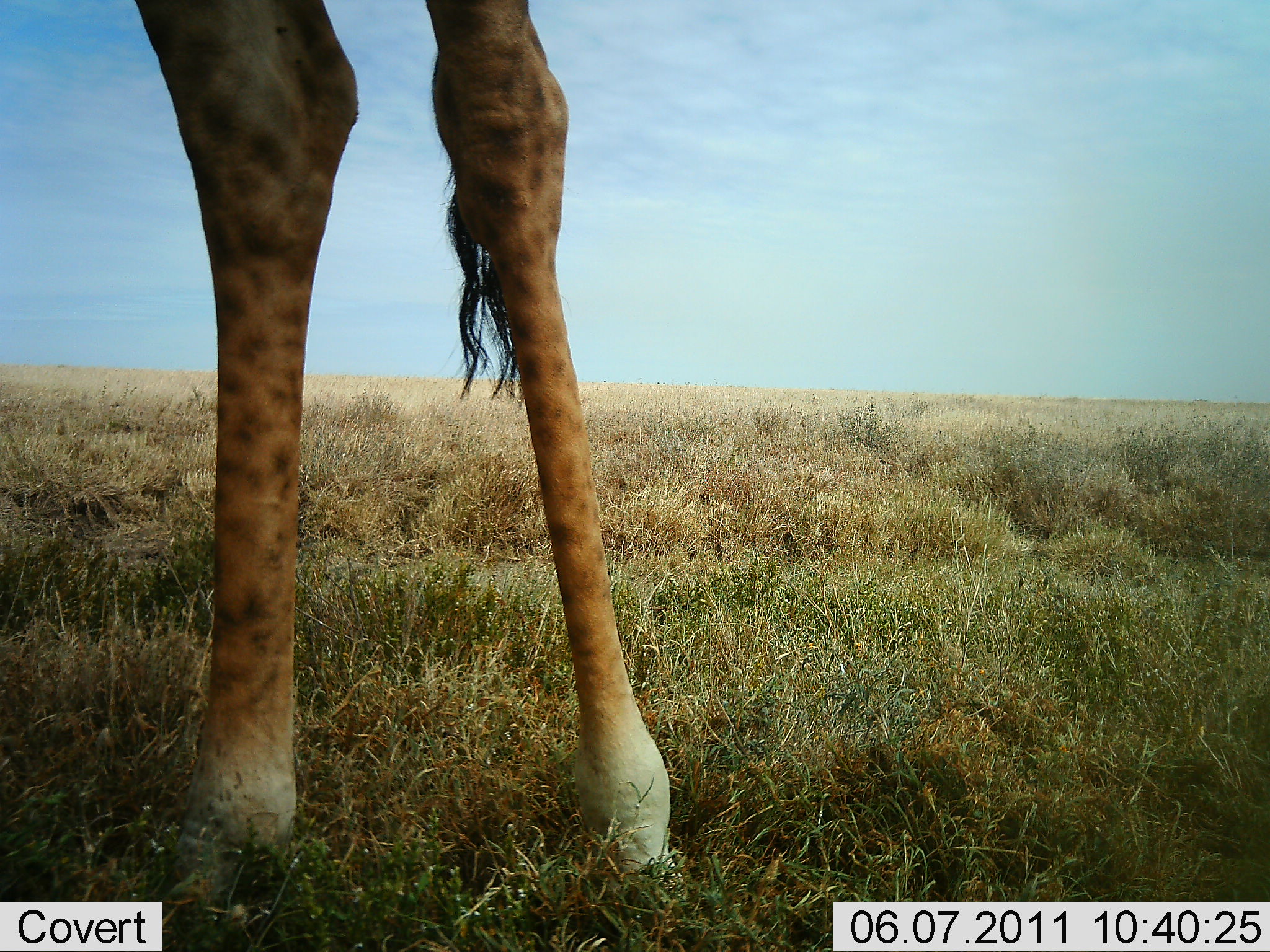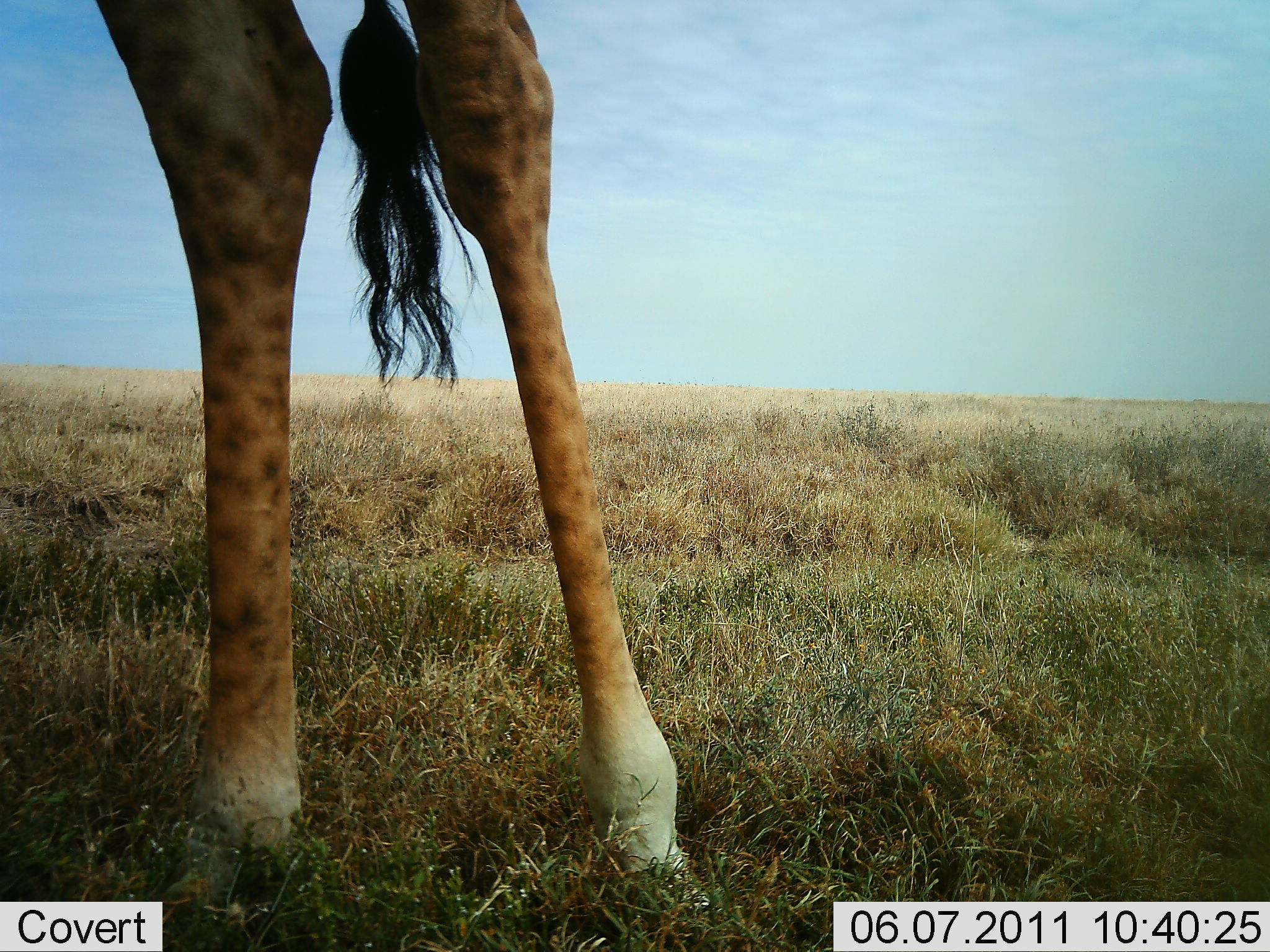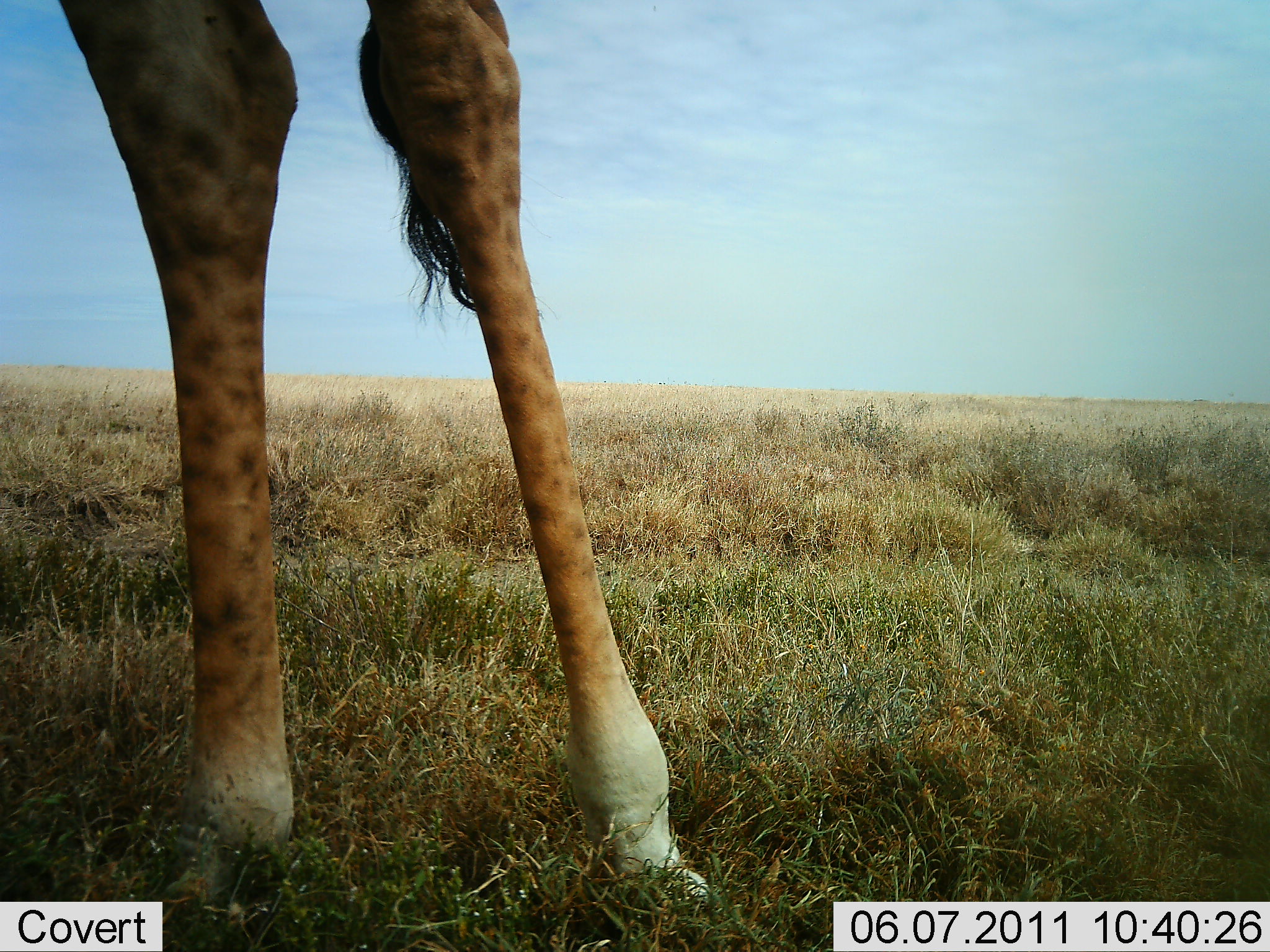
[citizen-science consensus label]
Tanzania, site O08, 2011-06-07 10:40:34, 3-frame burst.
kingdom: Animalia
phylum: Chordata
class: Mammalia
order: Artiodactyla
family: Giraffidae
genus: Giraffa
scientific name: Giraffa camelopardalis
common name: giraffe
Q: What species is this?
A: Giraffe (Giraffa camelopardalis).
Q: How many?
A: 1.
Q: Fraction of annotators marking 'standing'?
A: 100%.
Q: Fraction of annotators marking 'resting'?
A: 0%.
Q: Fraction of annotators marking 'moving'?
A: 0%.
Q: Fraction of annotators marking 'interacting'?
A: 0%.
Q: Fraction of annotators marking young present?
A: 0%.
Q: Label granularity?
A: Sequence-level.